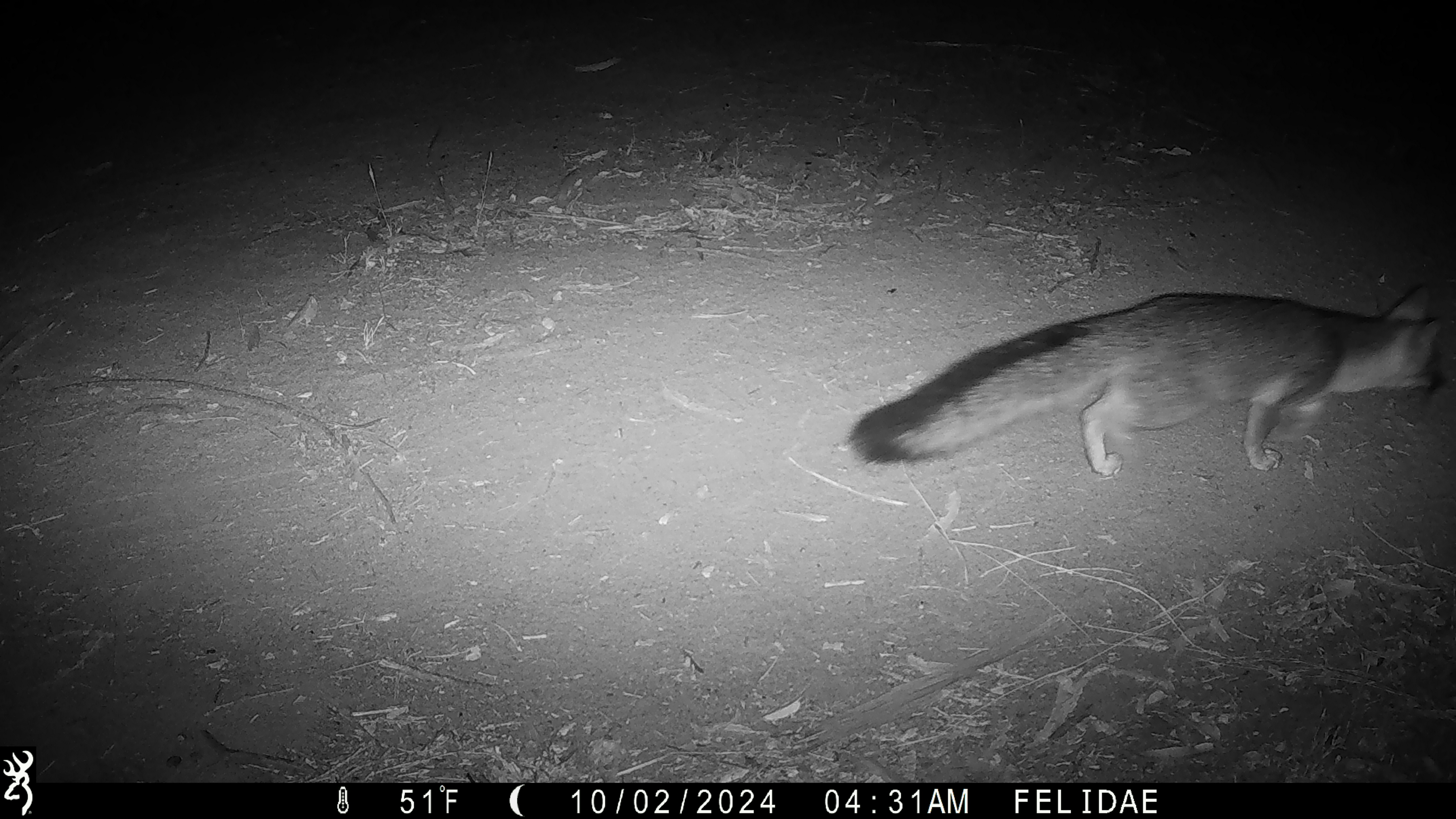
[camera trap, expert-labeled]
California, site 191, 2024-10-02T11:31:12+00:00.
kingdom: Animalia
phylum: Chordata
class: Mammalia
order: Carnivora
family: Canidae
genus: Urocyon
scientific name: Urocyon cinereoargenteus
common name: gray fox